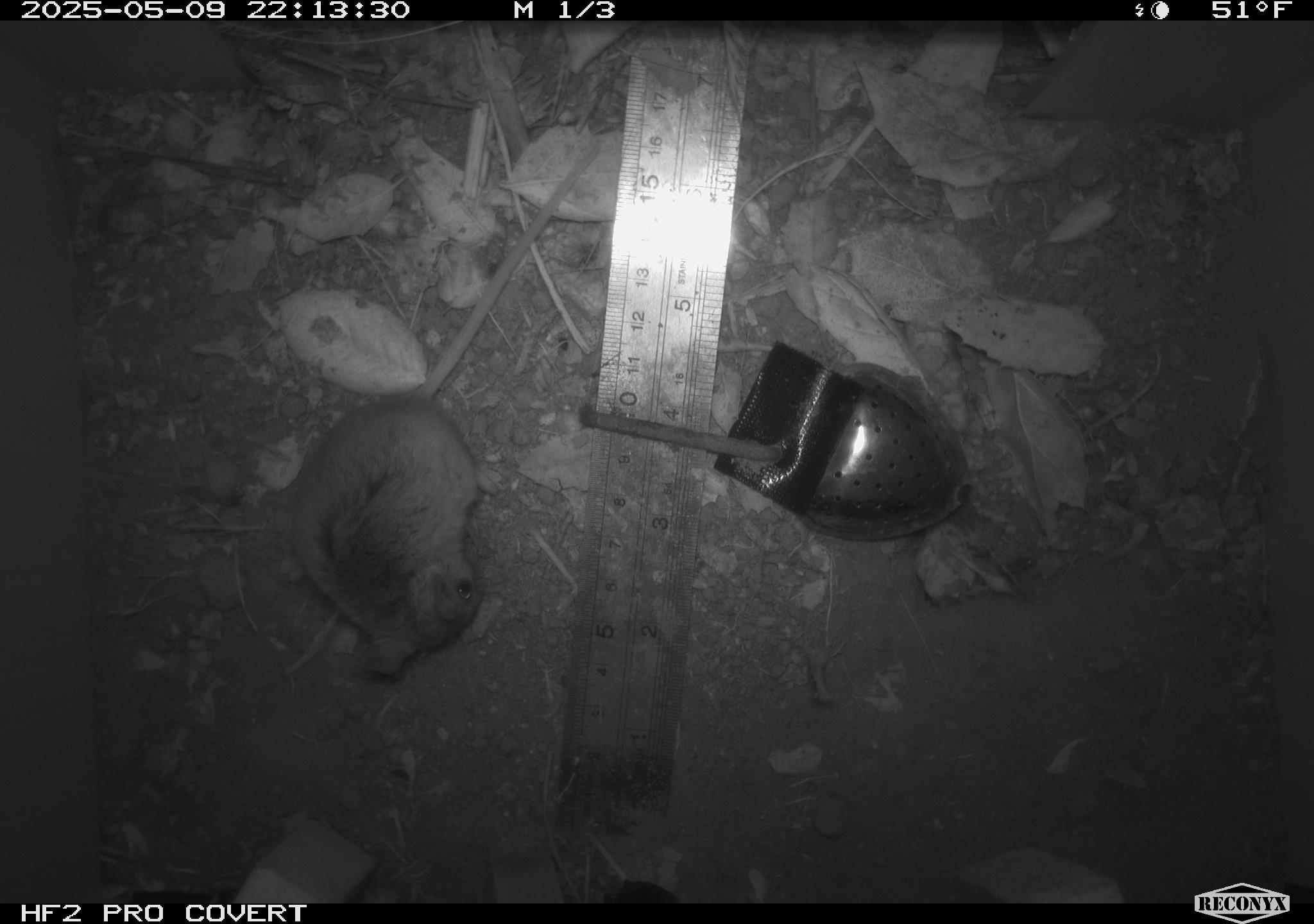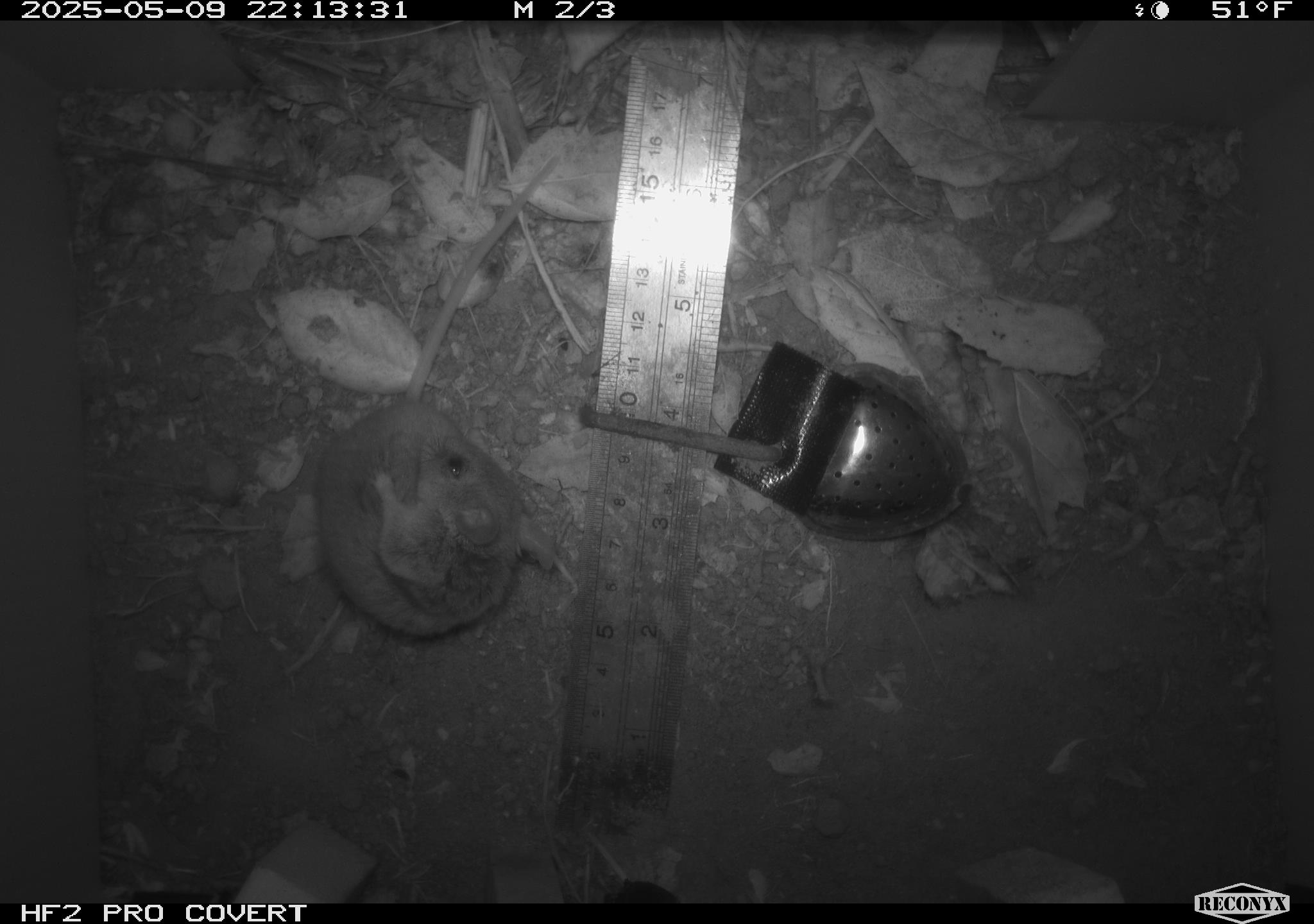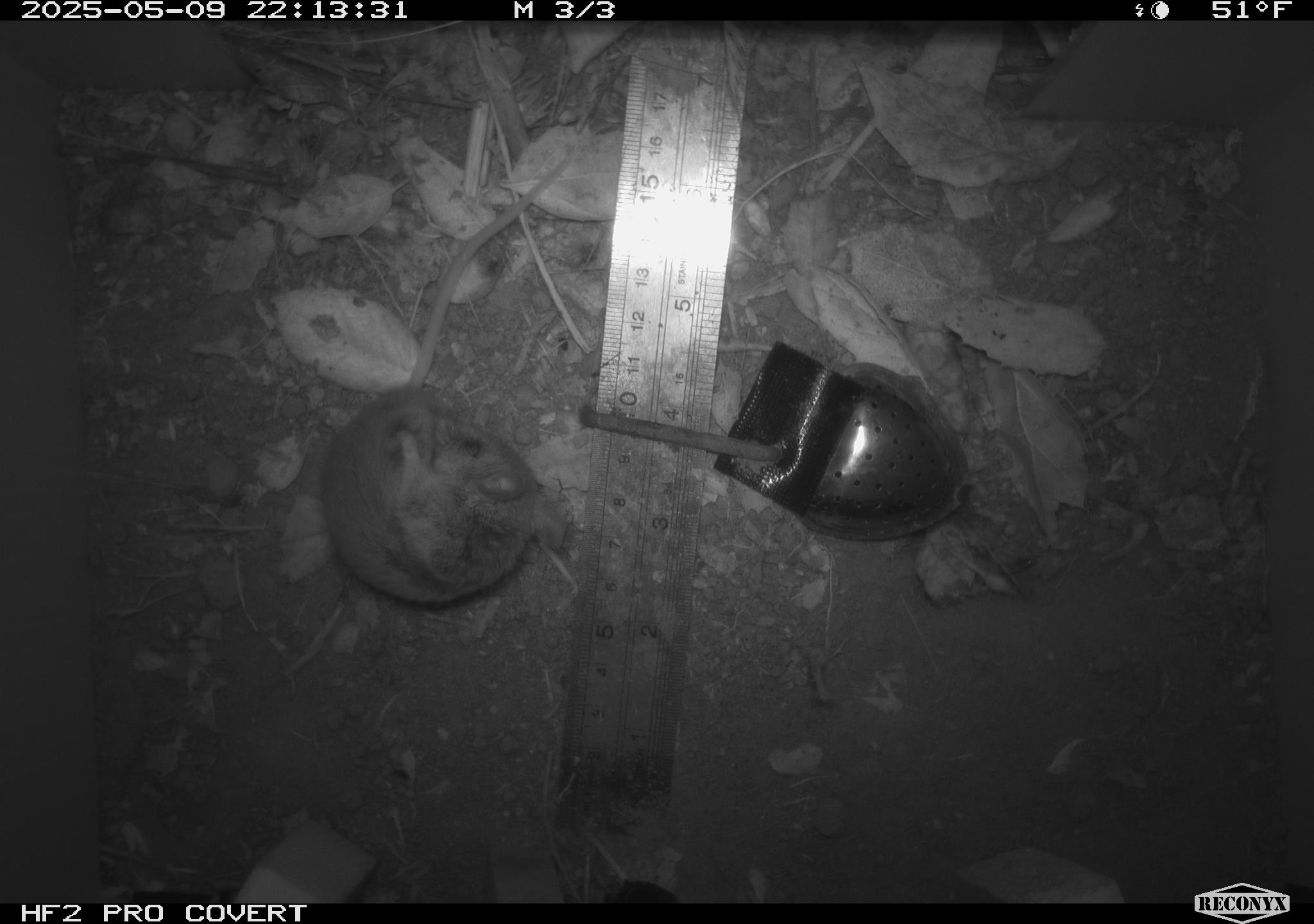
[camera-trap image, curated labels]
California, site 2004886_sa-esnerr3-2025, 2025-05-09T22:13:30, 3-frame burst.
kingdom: Animalia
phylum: Chordata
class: Mammalia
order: Rodentia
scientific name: Rodentia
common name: rodent